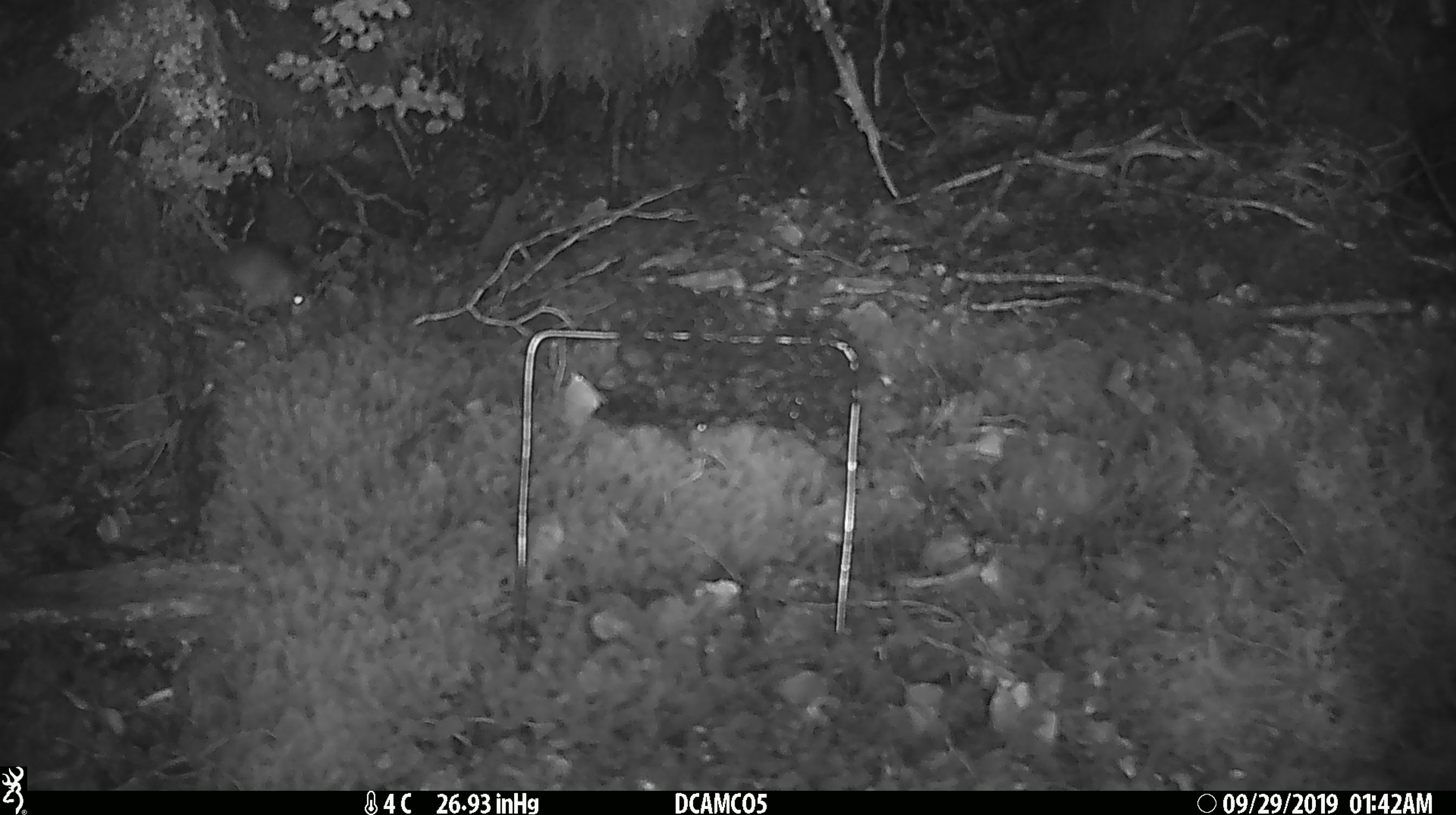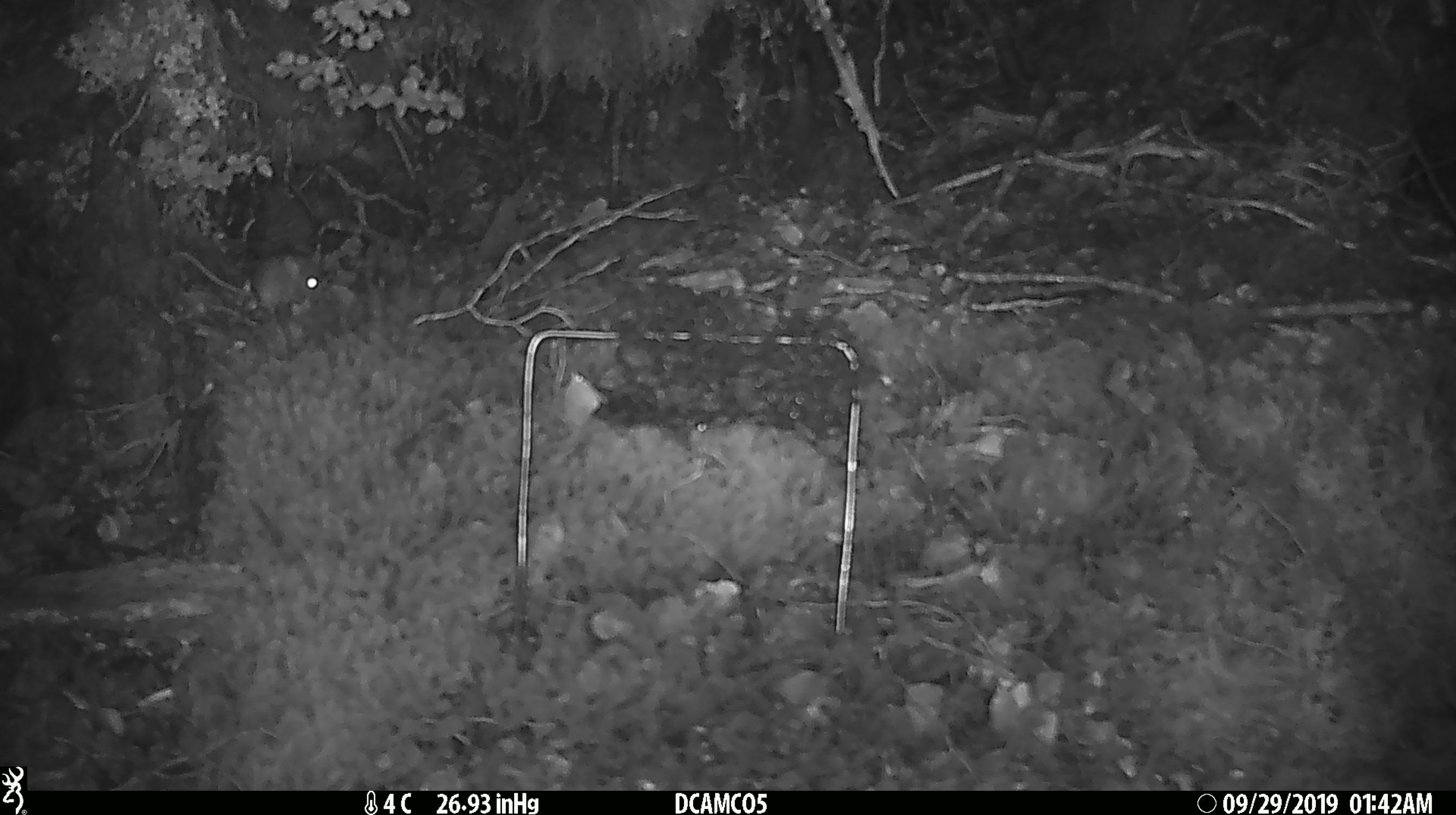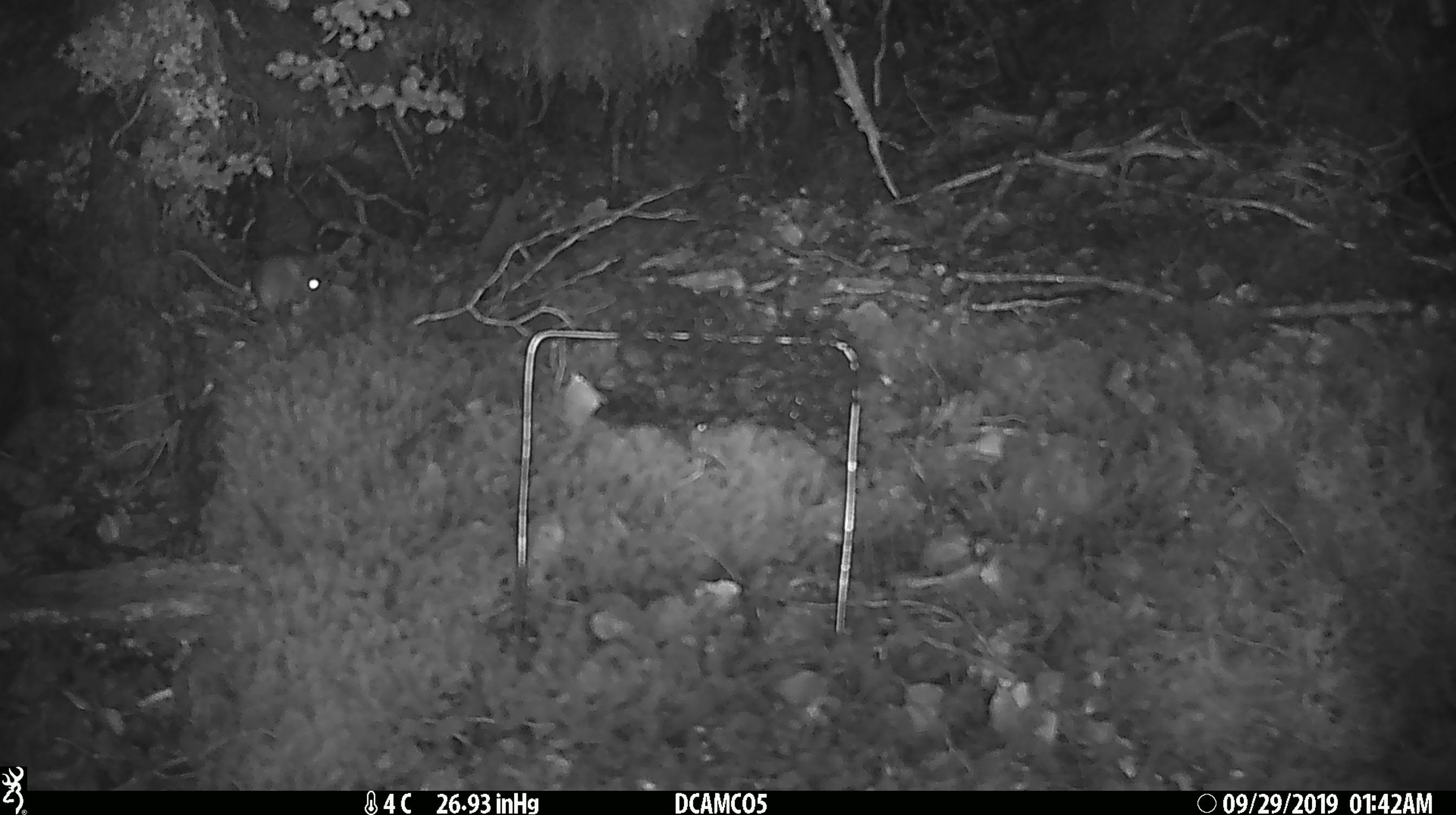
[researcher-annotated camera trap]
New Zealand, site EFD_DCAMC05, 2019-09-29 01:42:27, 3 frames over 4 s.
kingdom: Animalia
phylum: Chordata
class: Mammalia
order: Rodentia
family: Muridae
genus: Mus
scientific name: Mus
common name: mouse